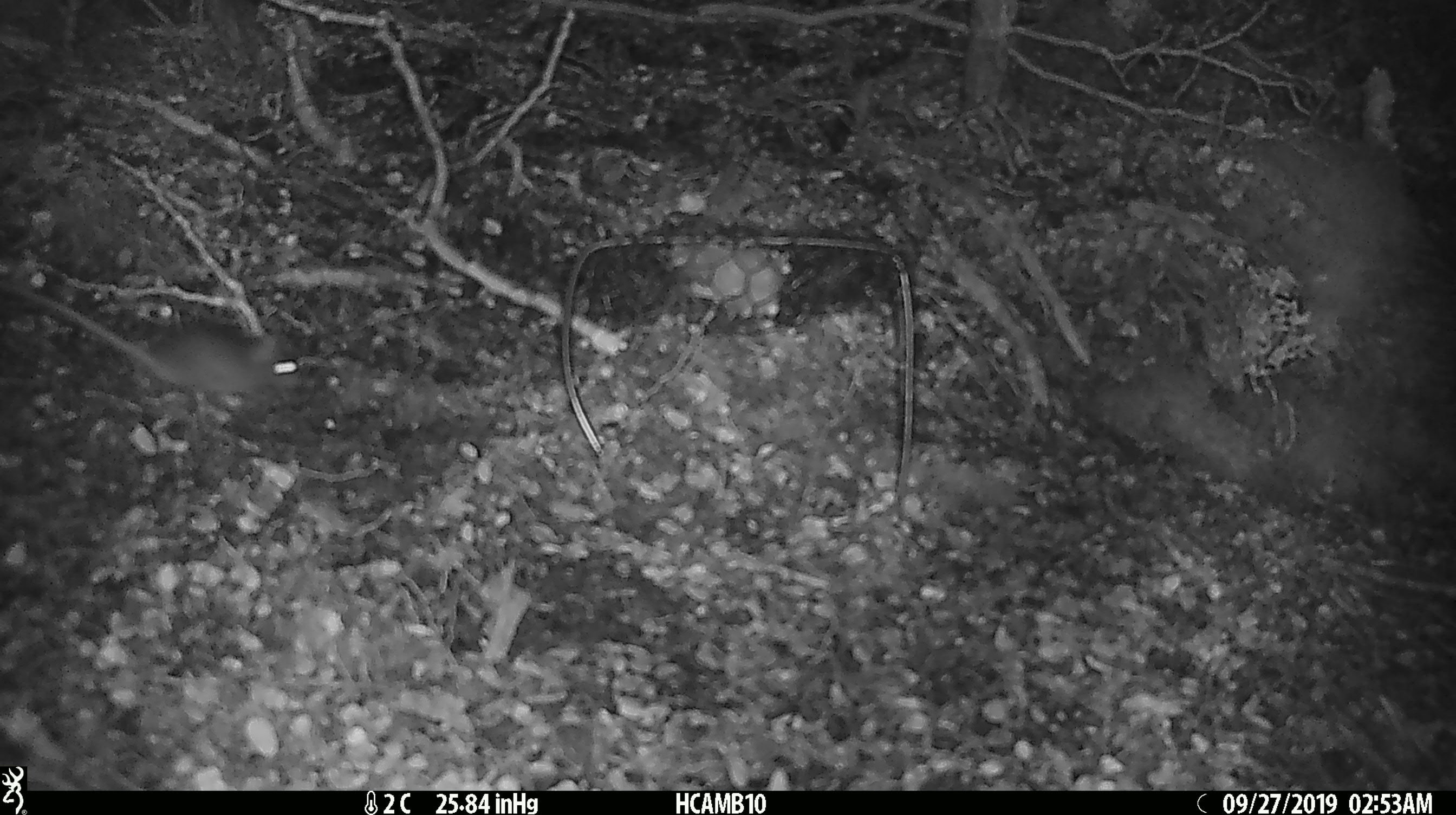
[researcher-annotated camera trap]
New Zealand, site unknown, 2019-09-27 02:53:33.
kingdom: Animalia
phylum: Chordata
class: Mammalia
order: Rodentia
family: Muridae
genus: Mus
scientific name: Mus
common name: mouse